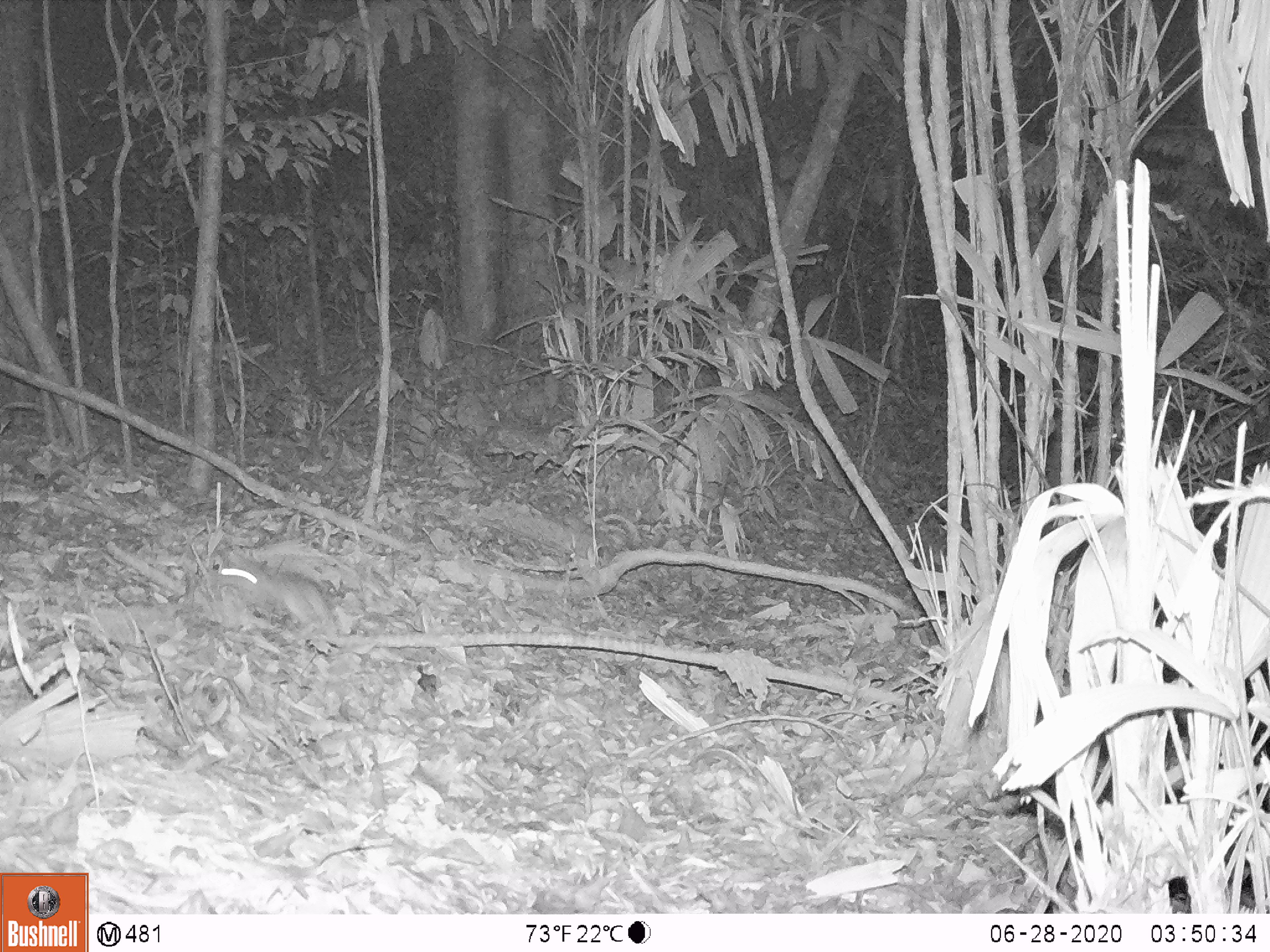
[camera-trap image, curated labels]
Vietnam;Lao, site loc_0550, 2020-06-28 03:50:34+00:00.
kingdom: Animalia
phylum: Chordata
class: Mammalia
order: Rodentia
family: Muridae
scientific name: Muridae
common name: old-world mice and rats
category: unidentified murid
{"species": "unidentified murid (old-world mice and rats) (Muridae)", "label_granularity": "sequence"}